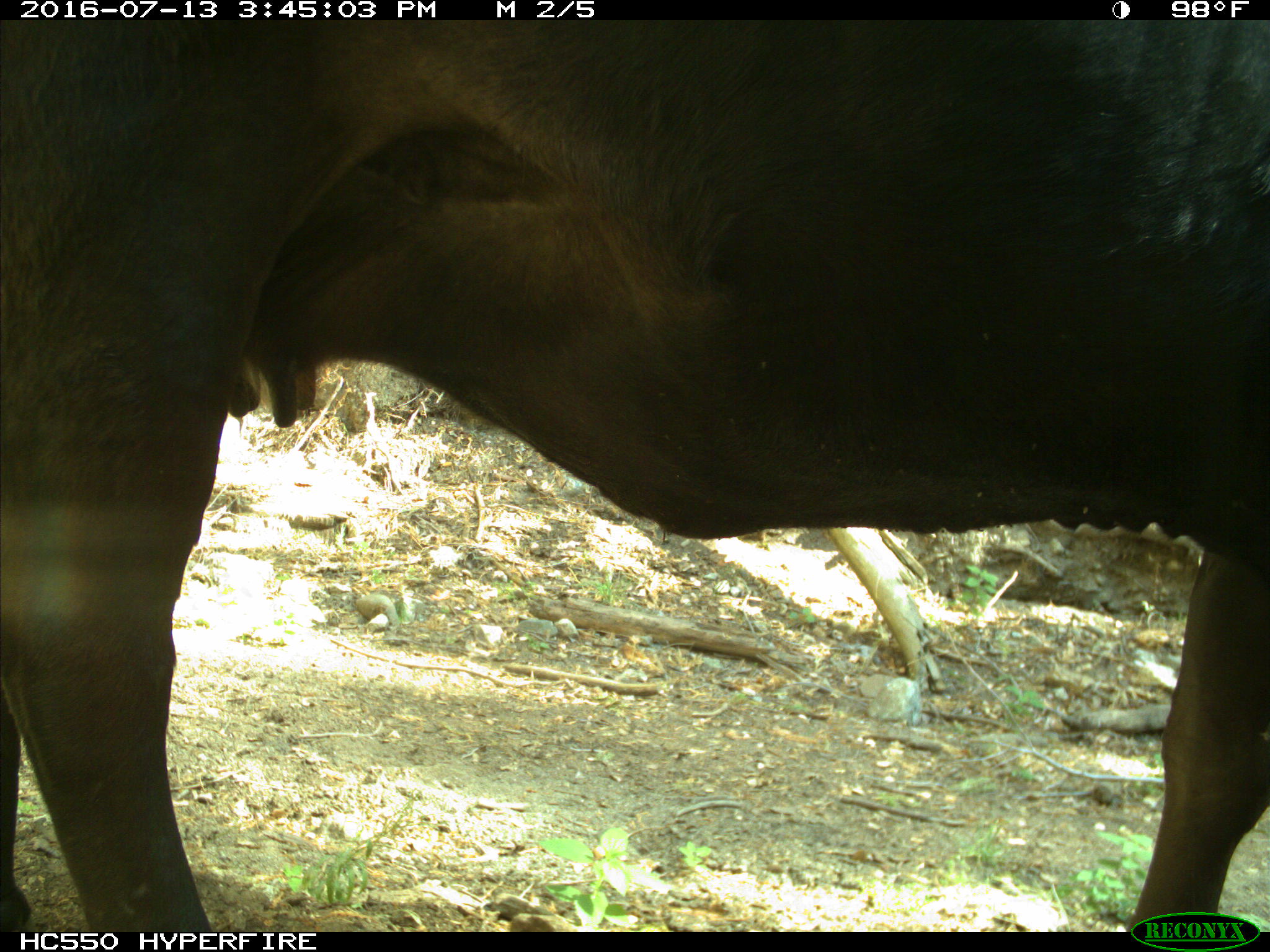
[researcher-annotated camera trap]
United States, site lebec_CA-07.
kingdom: Animalia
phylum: Chordata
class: Mammalia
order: Artiodactyla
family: Bovidae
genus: Bos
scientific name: Bos taurus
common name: domestic cow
Bos taurus (domestic cow).